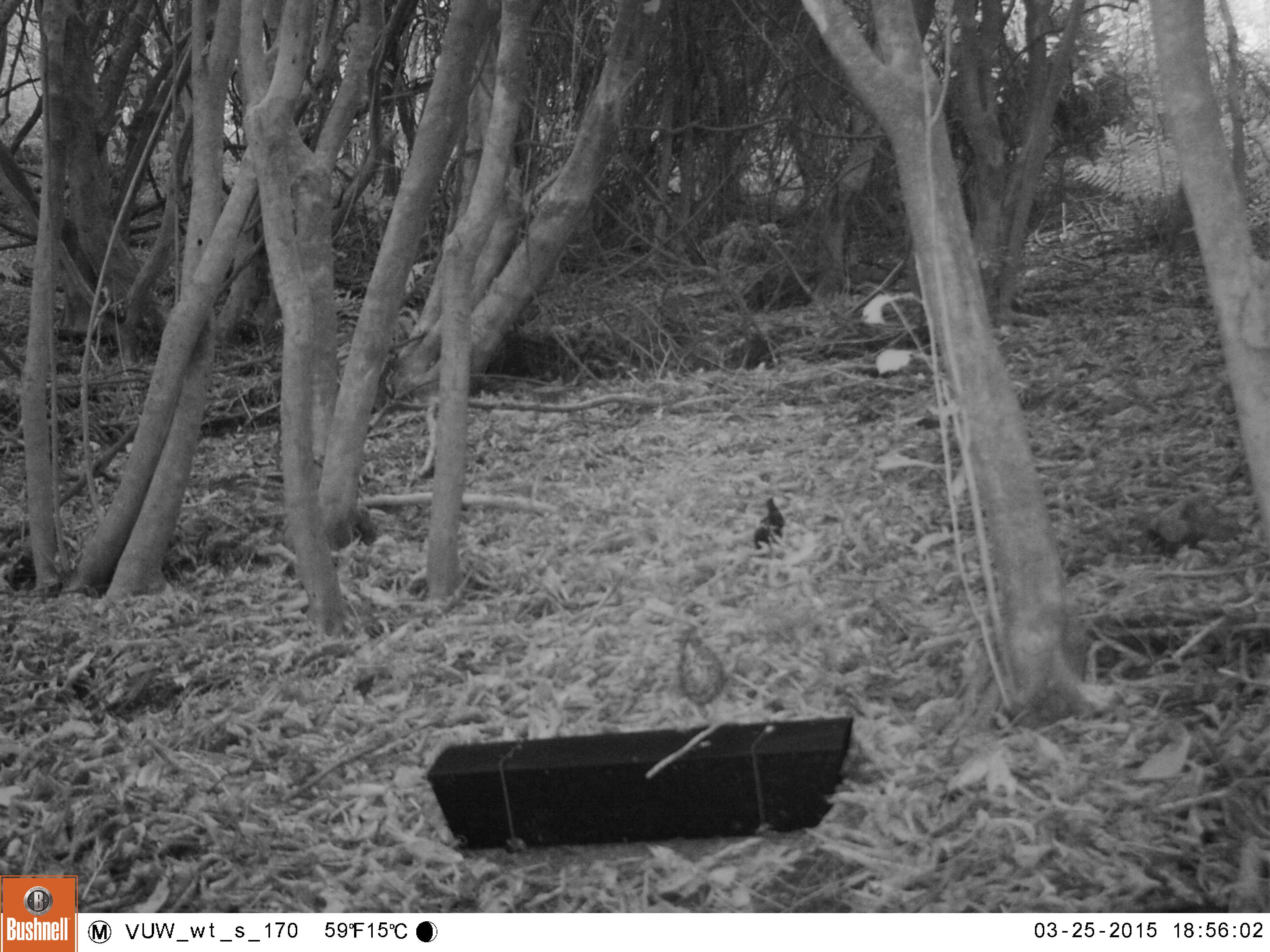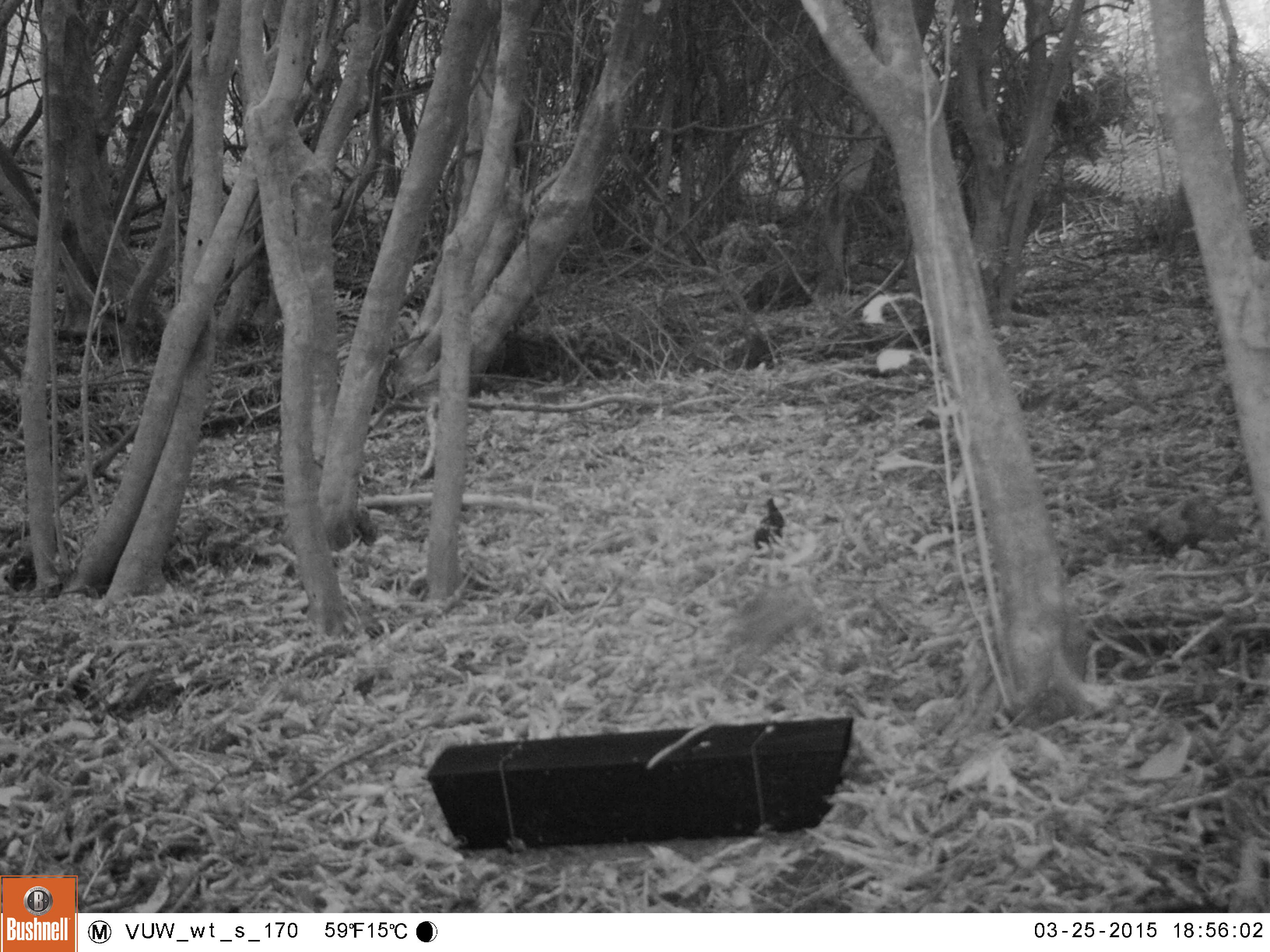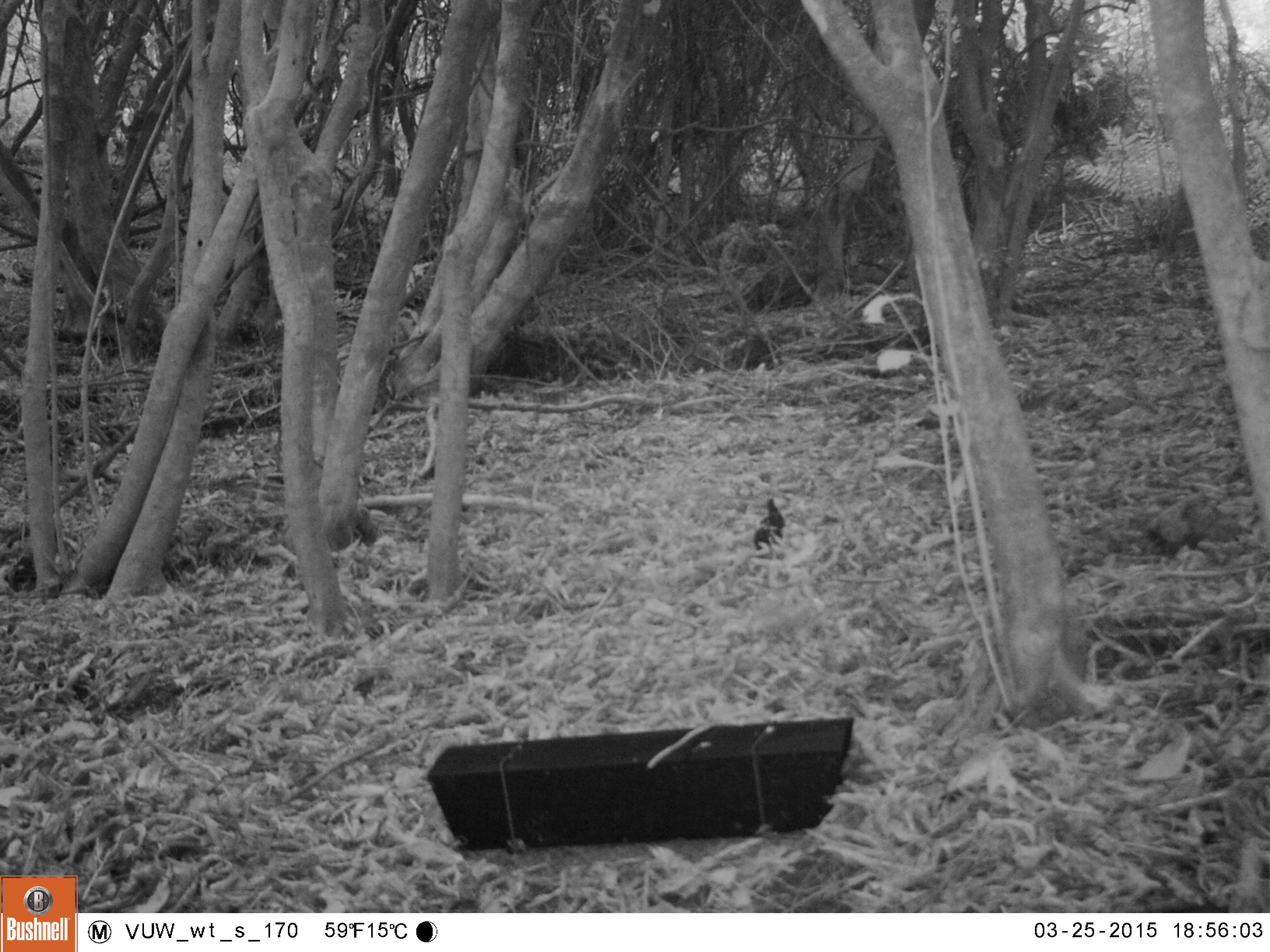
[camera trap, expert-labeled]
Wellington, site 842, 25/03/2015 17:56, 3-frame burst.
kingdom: Animalia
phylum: Chordata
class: Aves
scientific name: Aves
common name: bird